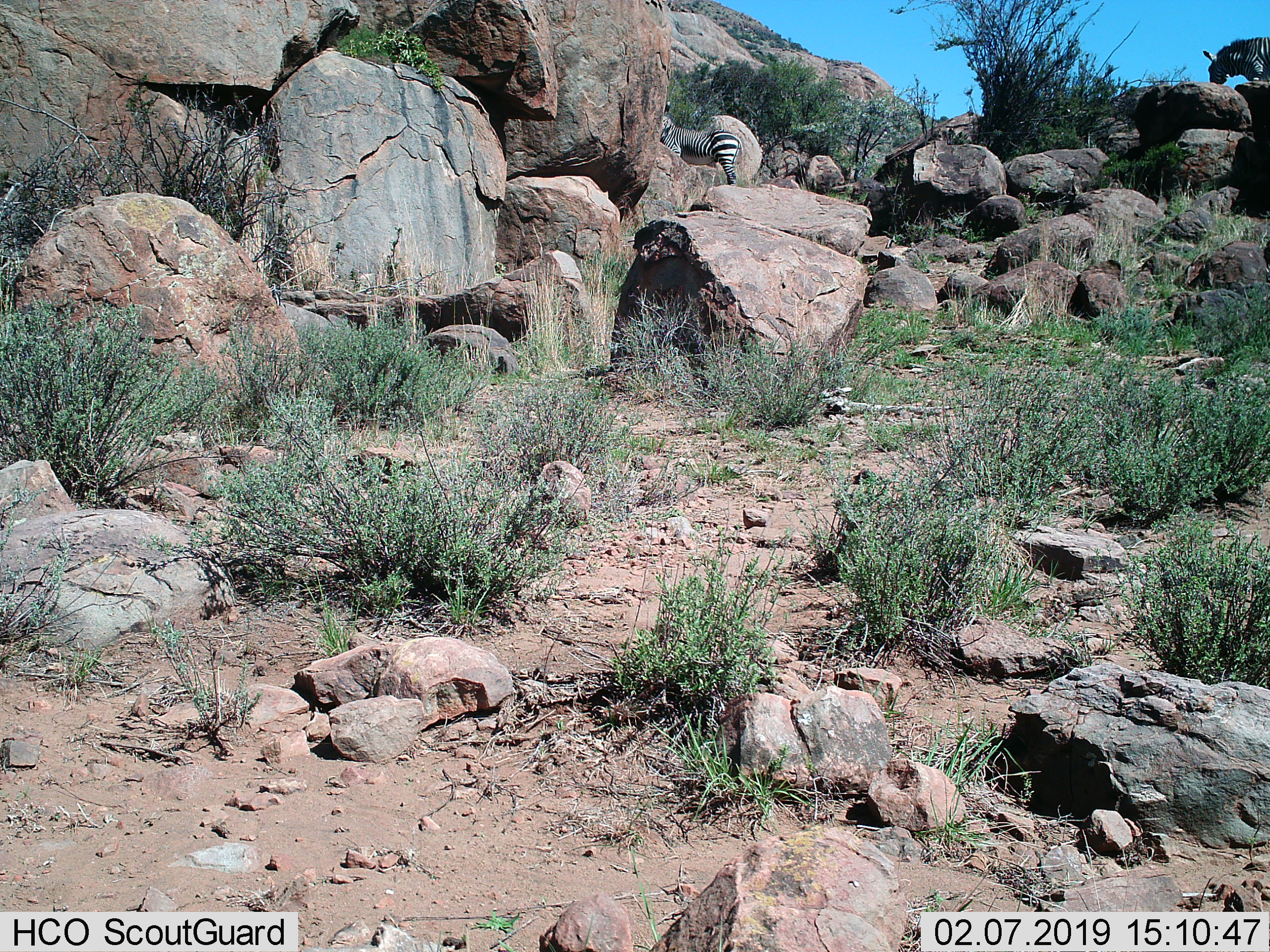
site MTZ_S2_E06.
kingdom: Animalia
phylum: Chordata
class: Mammalia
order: Perissodactyla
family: Equidae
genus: Equus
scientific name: Equus zebra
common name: mountain zebra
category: zebramountain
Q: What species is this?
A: Zebramountain (mountain zebra) (Equus zebra).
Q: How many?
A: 2.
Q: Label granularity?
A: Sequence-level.